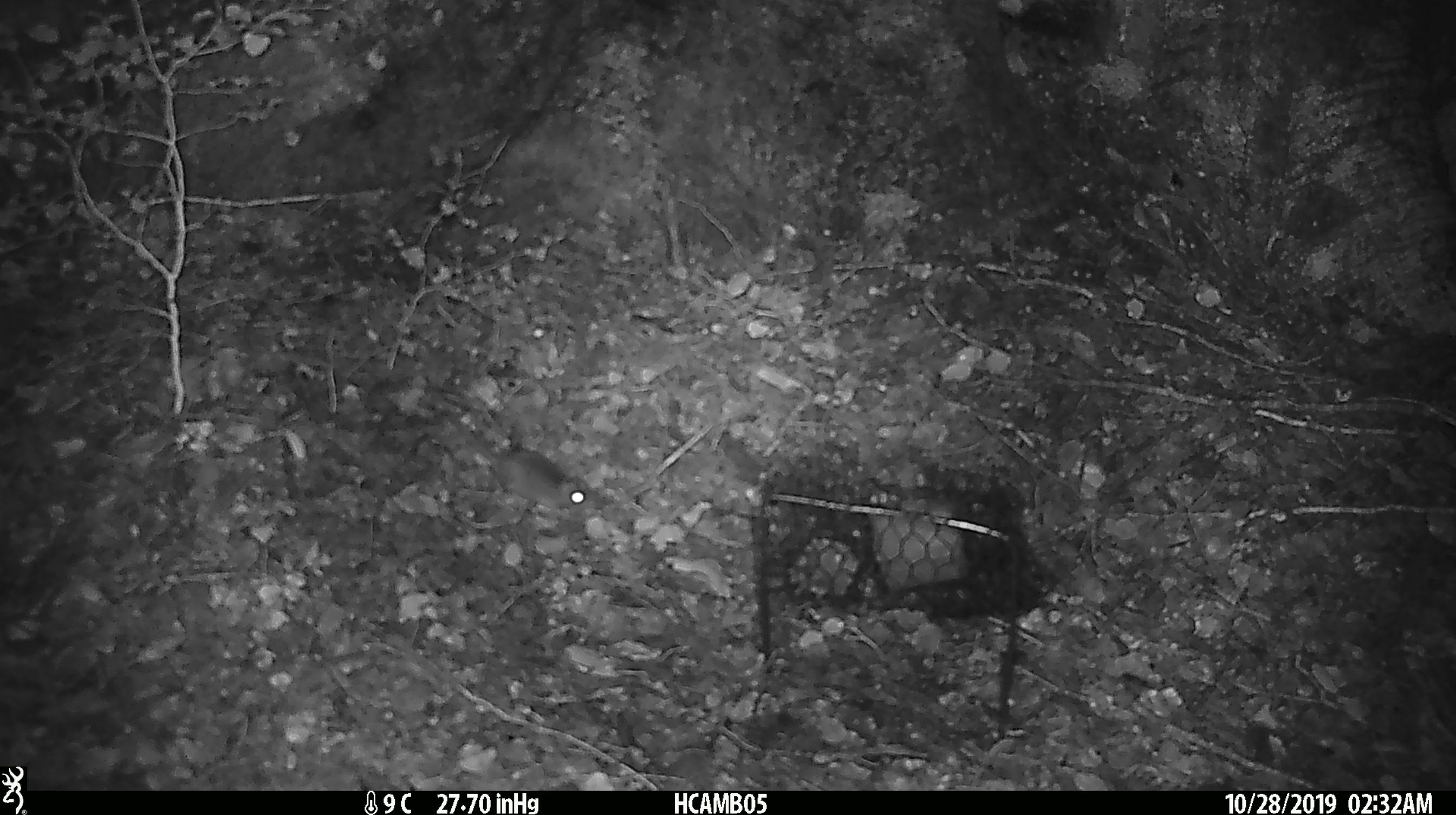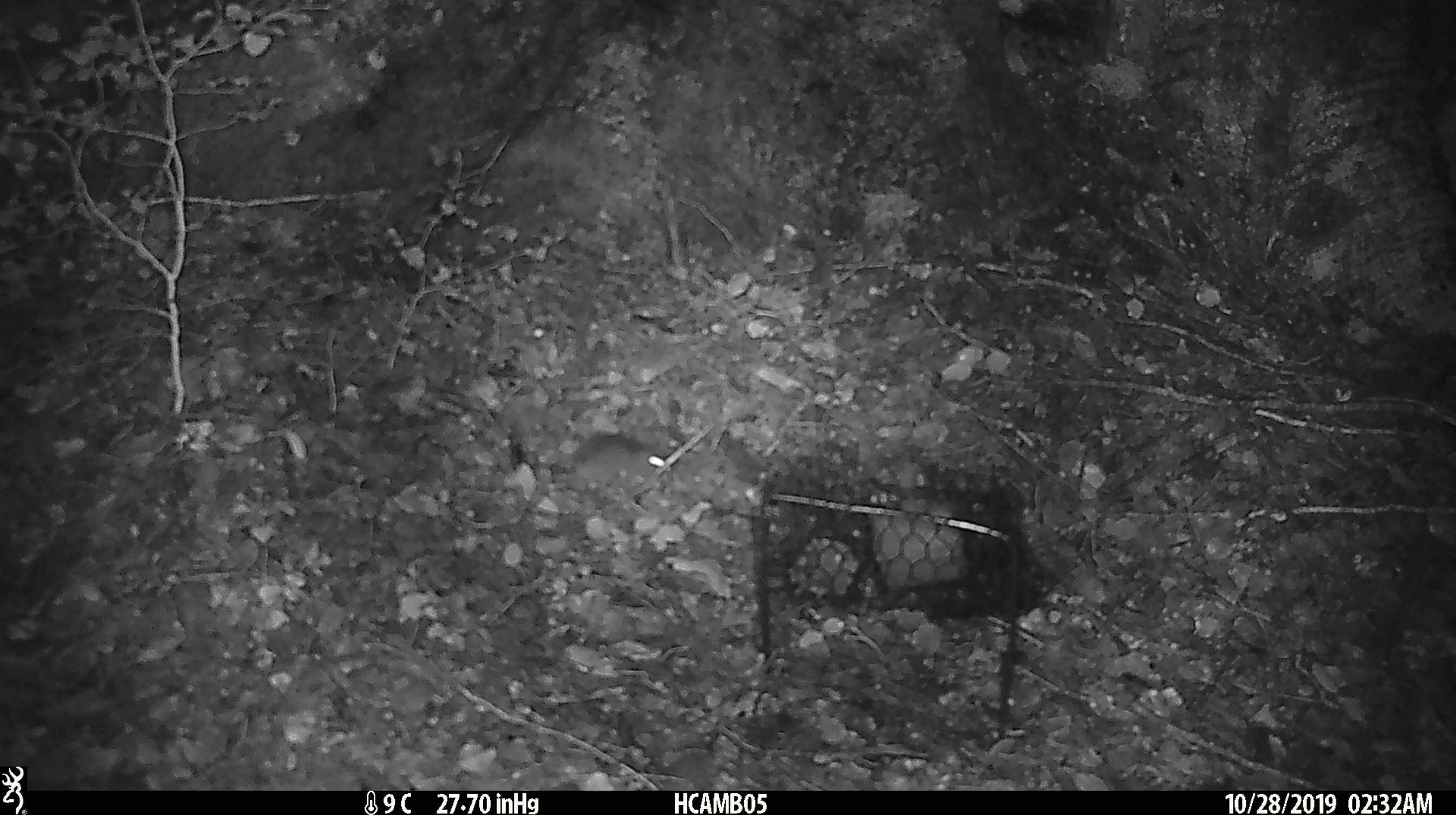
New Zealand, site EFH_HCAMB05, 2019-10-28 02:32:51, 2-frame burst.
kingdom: Animalia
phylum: Chordata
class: Mammalia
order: Rodentia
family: Muridae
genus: Mus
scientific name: Mus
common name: mouse